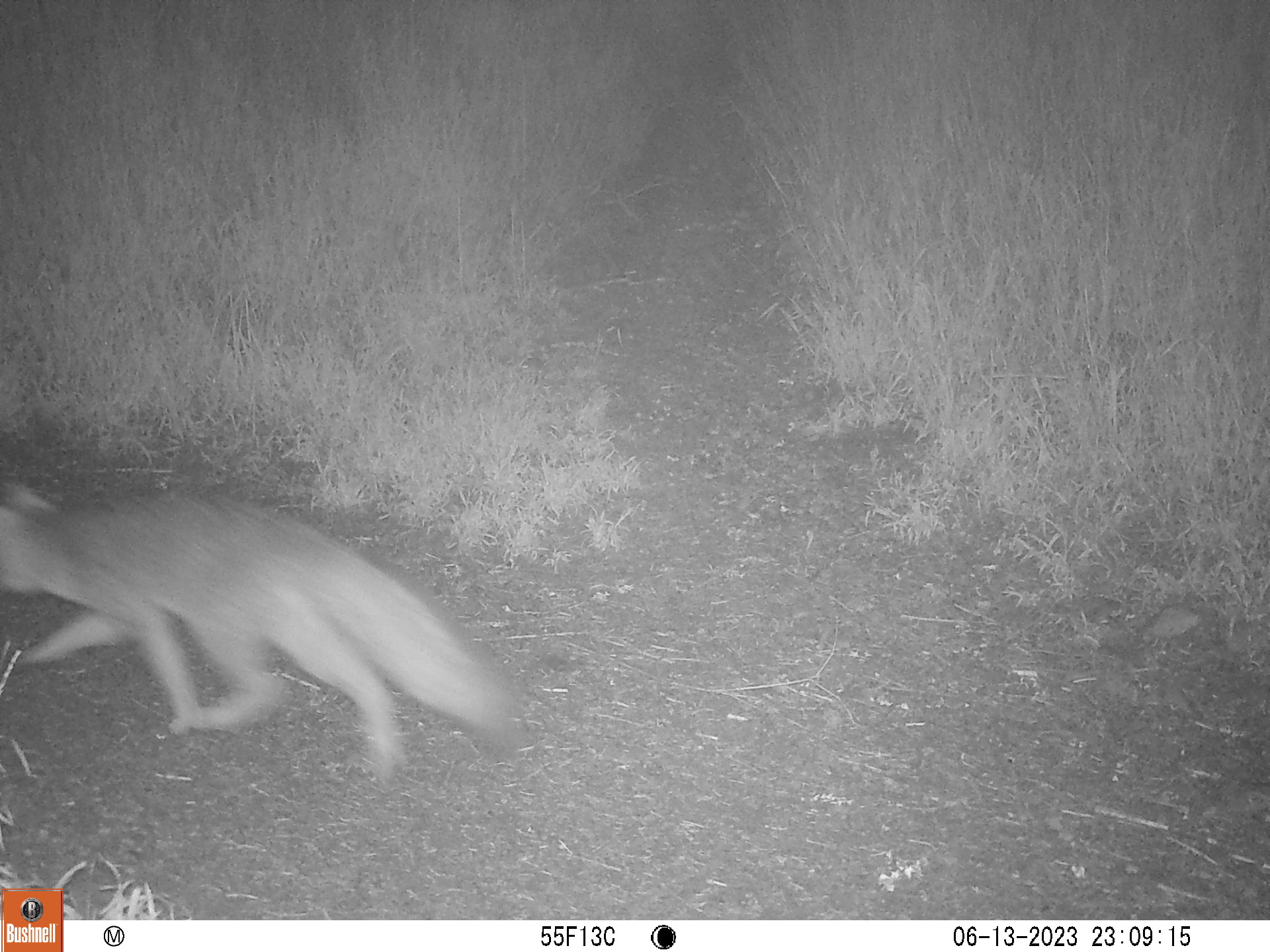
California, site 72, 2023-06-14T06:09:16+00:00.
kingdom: Animalia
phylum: Chordata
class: Mammalia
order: Carnivora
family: Canidae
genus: Urocyon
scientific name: Urocyon cinereoargenteus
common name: gray fox